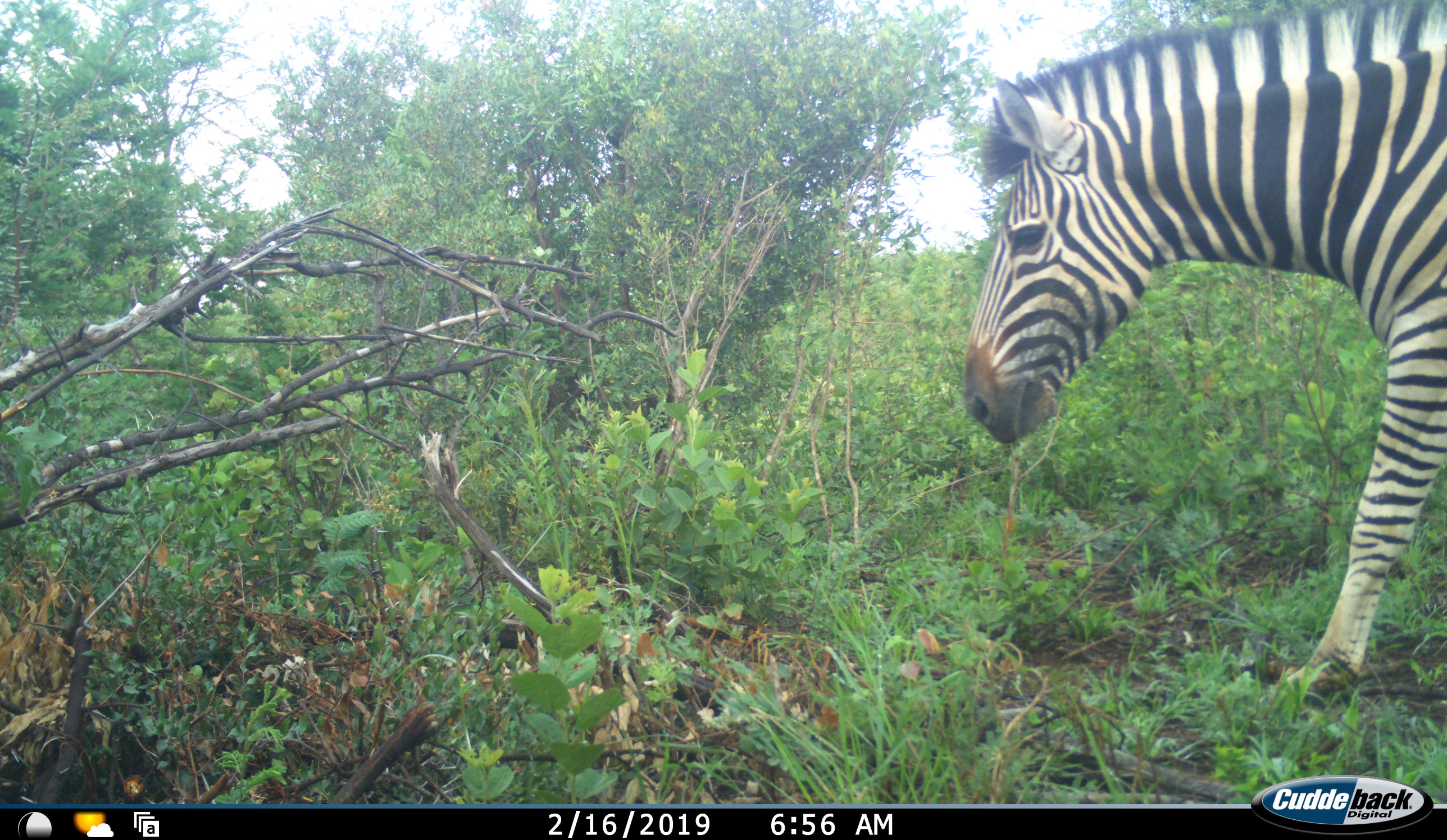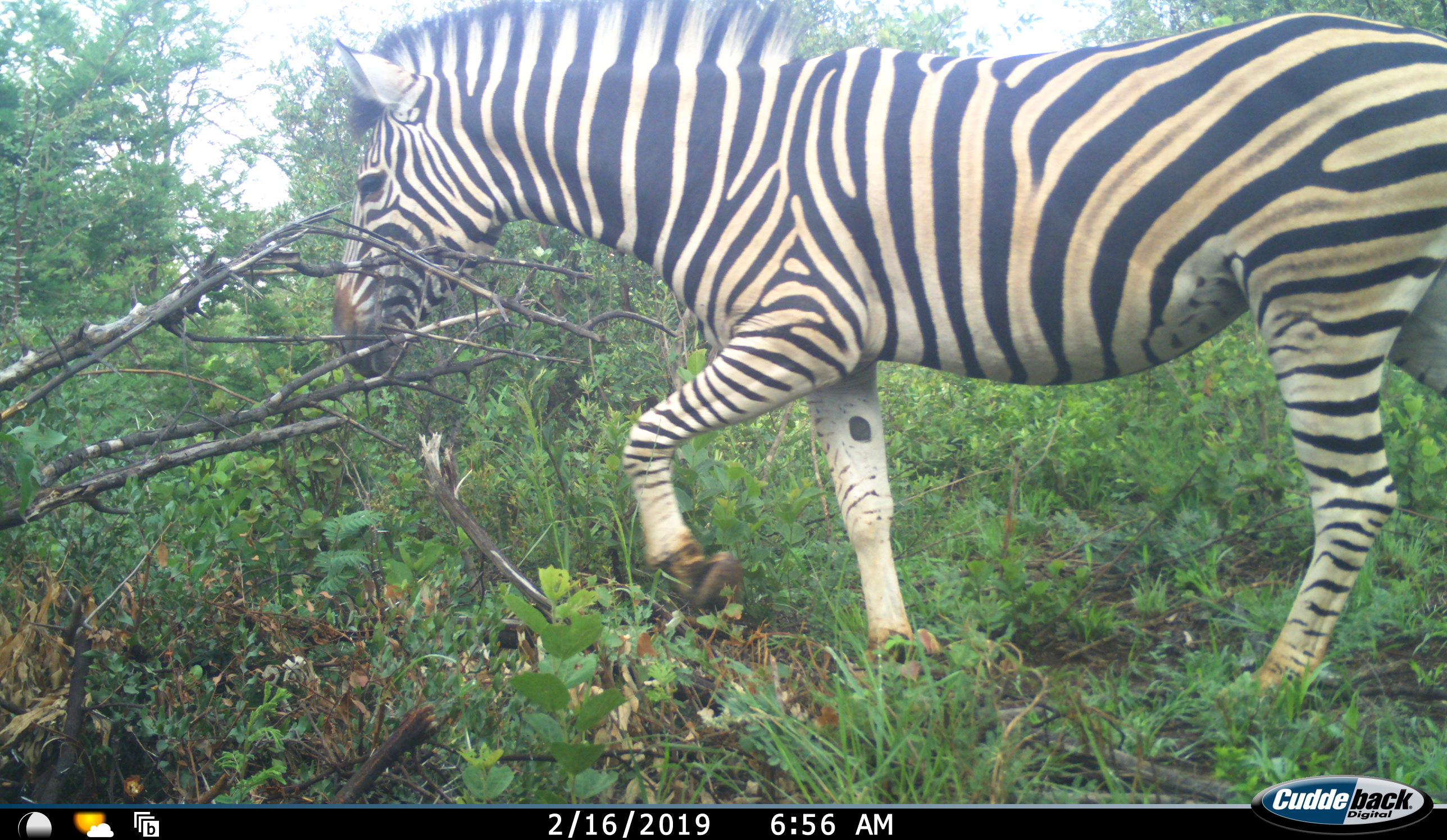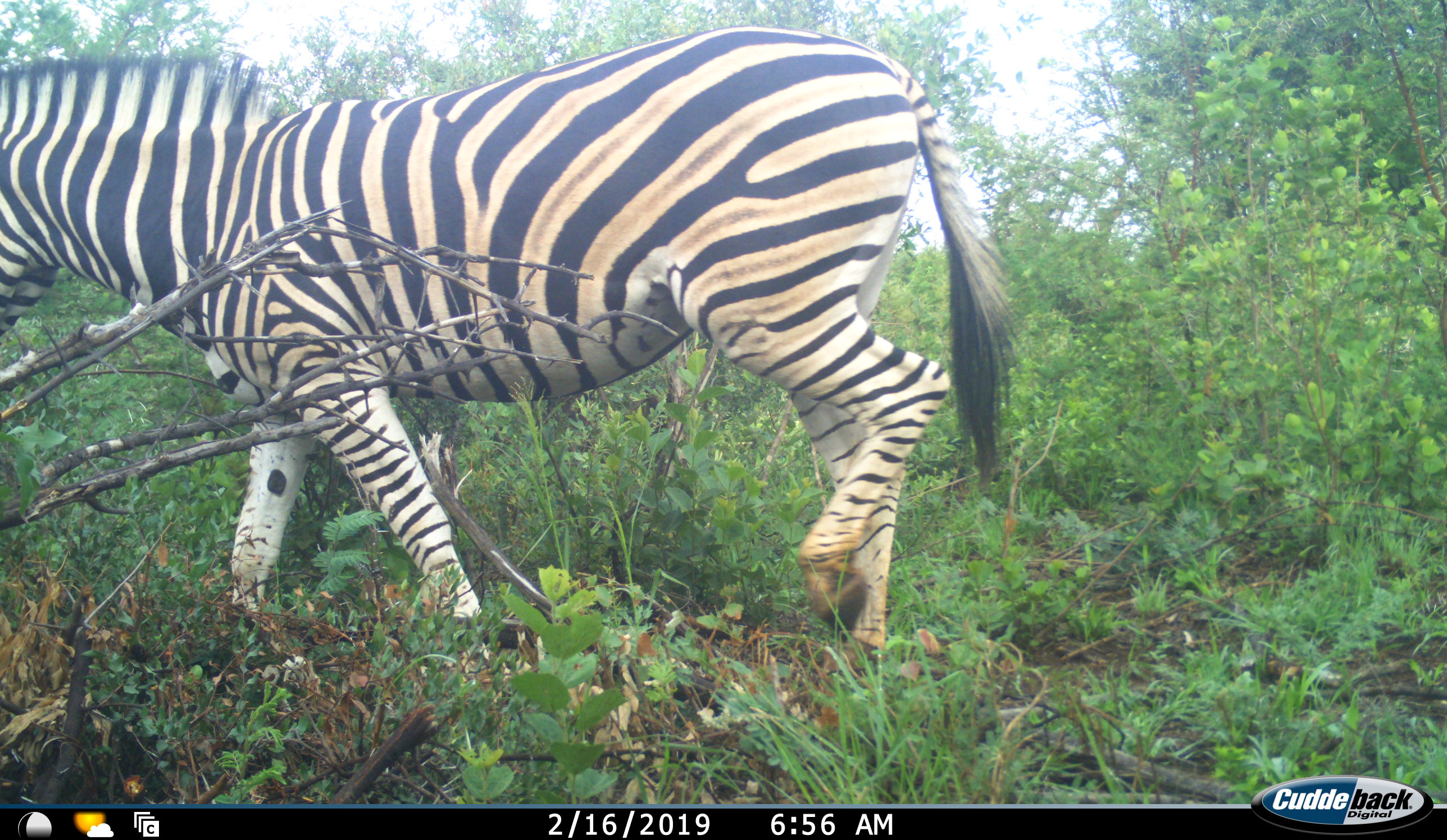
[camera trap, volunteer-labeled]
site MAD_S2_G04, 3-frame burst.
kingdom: Animalia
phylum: Chordata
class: Mammalia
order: Perissodactyla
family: Equidae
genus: Equus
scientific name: Equus quagga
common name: plains zebra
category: zebraplains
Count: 1.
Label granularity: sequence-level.